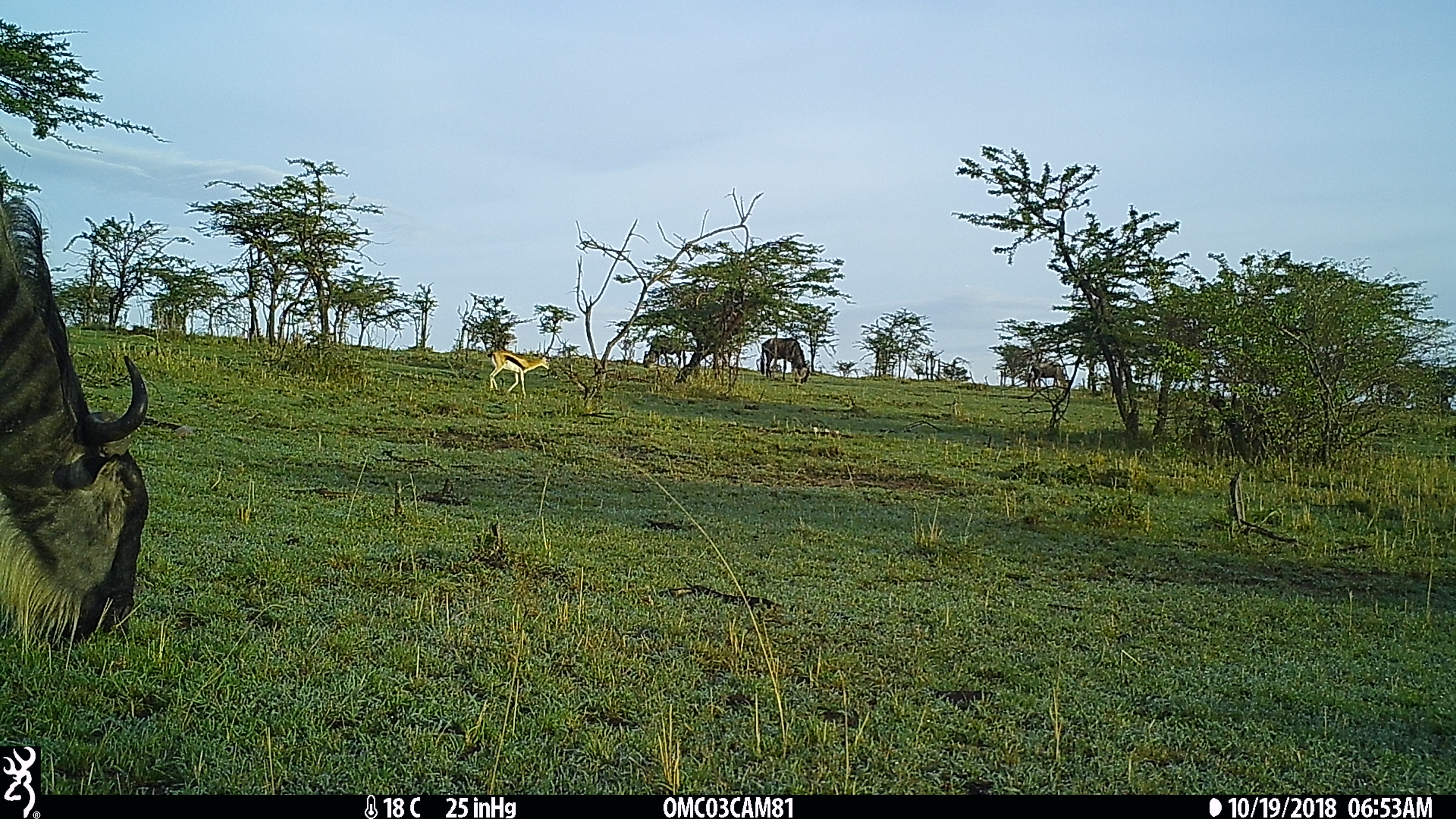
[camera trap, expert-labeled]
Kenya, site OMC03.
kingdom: Animalia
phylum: Chordata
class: Mammalia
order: Artiodactyla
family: Bovidae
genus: Connochaetes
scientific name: Connochaetes taurinus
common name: blue wildebeest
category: wildebeest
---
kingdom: Animalia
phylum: Chordata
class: Mammalia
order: Artiodactyla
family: Bovidae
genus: Eudorcas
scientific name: Eudorcas thomsonii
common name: thomon's gazelle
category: gazelle thomsons